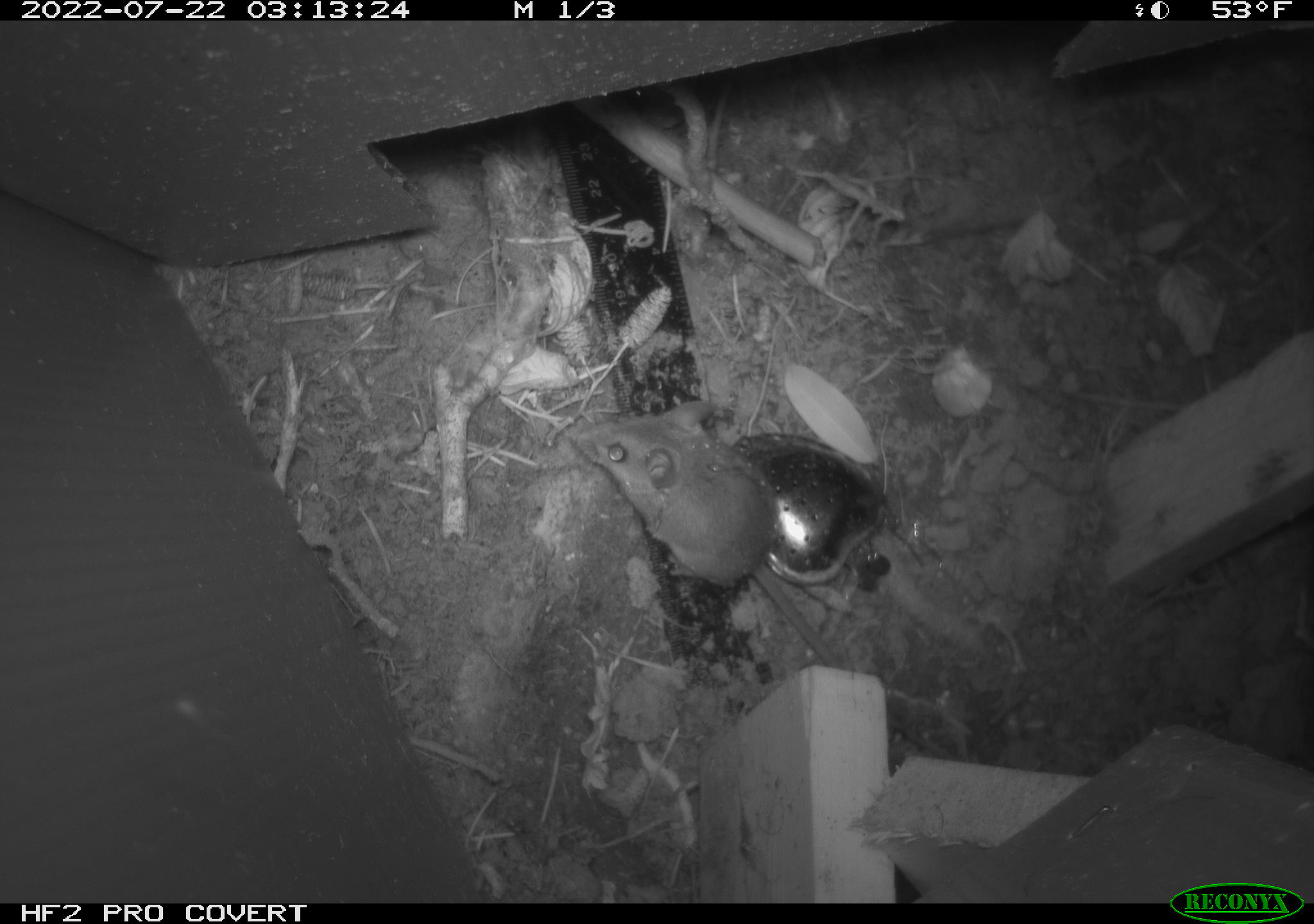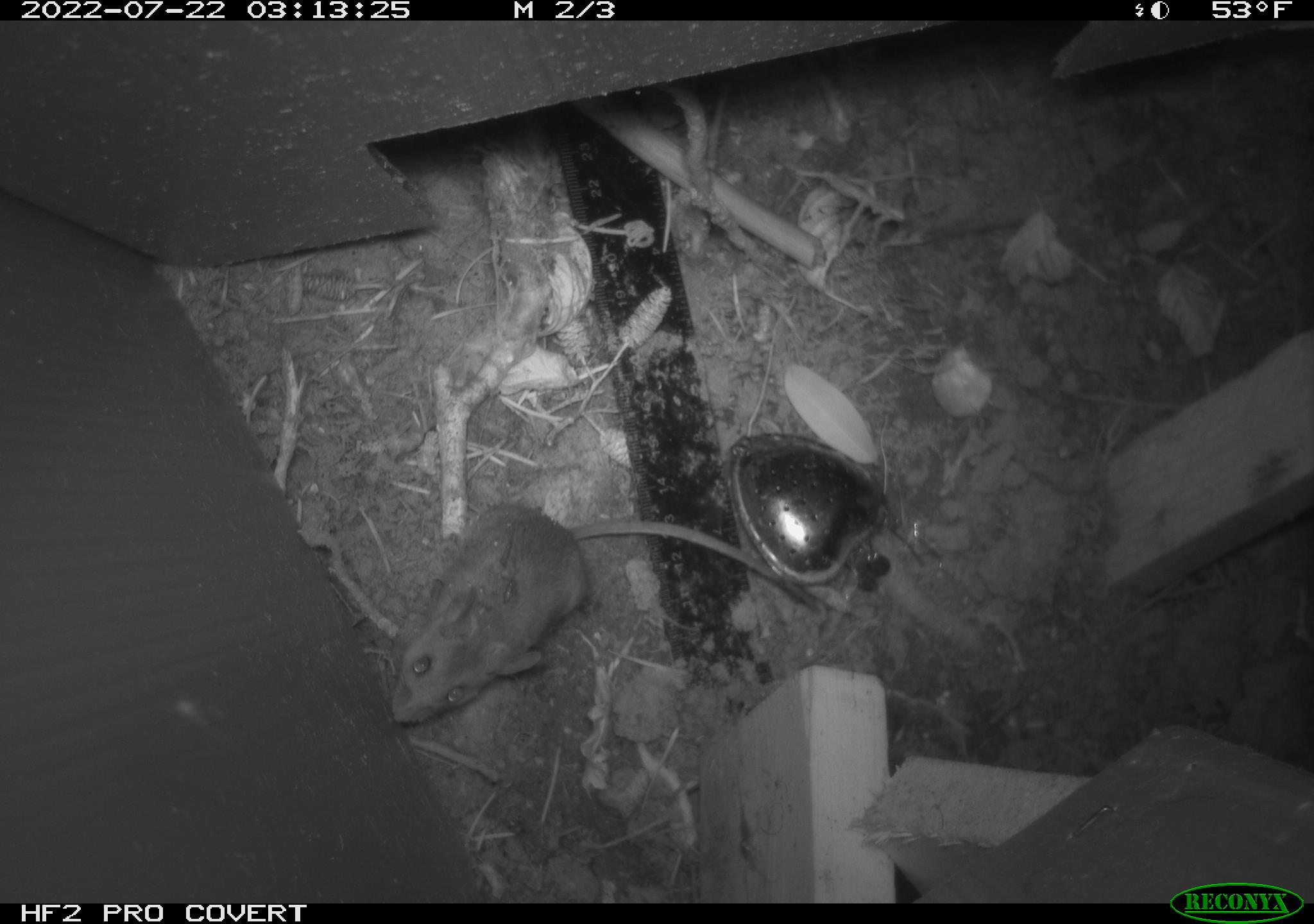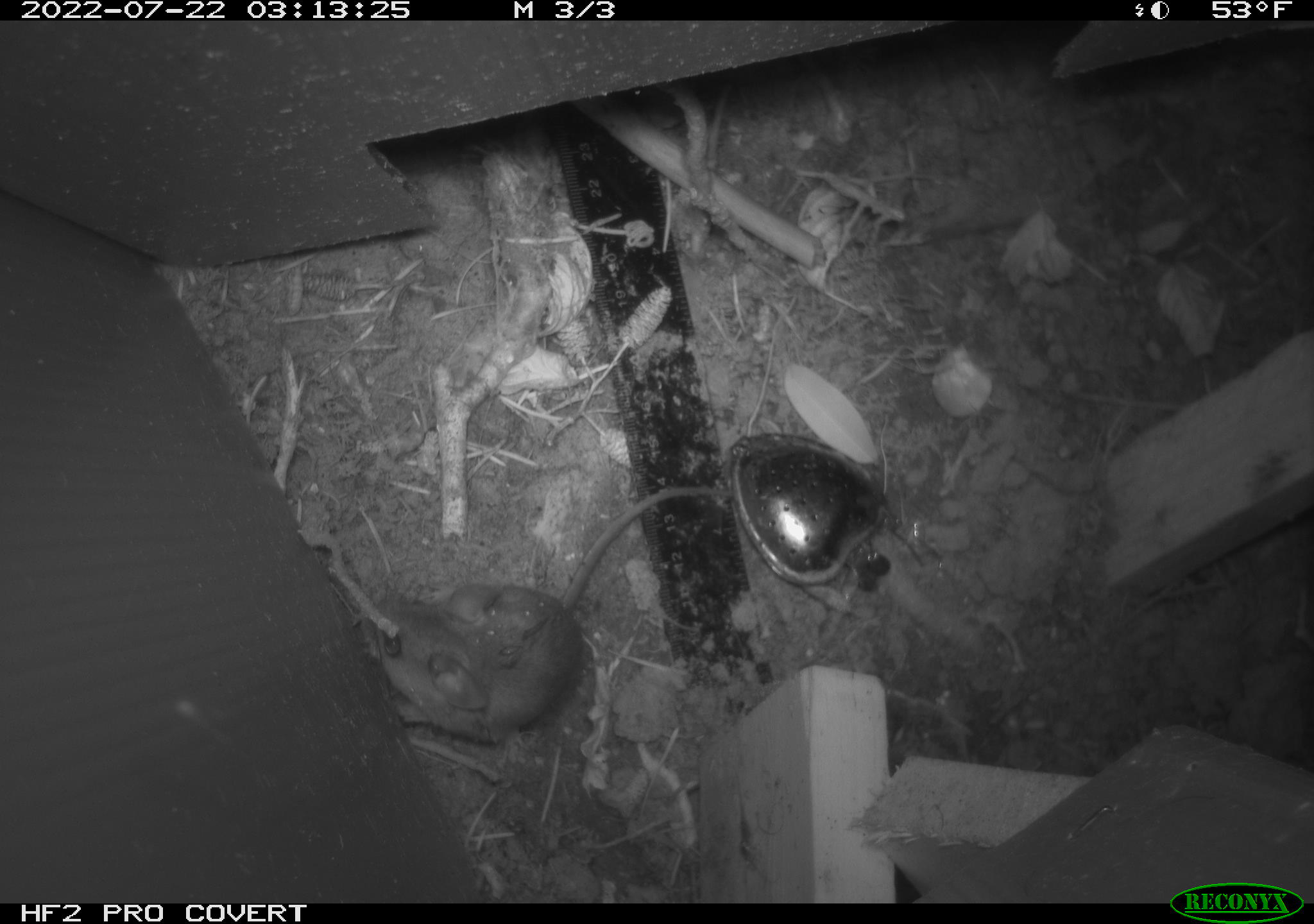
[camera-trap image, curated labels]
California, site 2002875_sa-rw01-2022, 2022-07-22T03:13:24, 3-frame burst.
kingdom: Animalia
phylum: Chordata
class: Mammalia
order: Rodentia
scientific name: Rodentia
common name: rodent